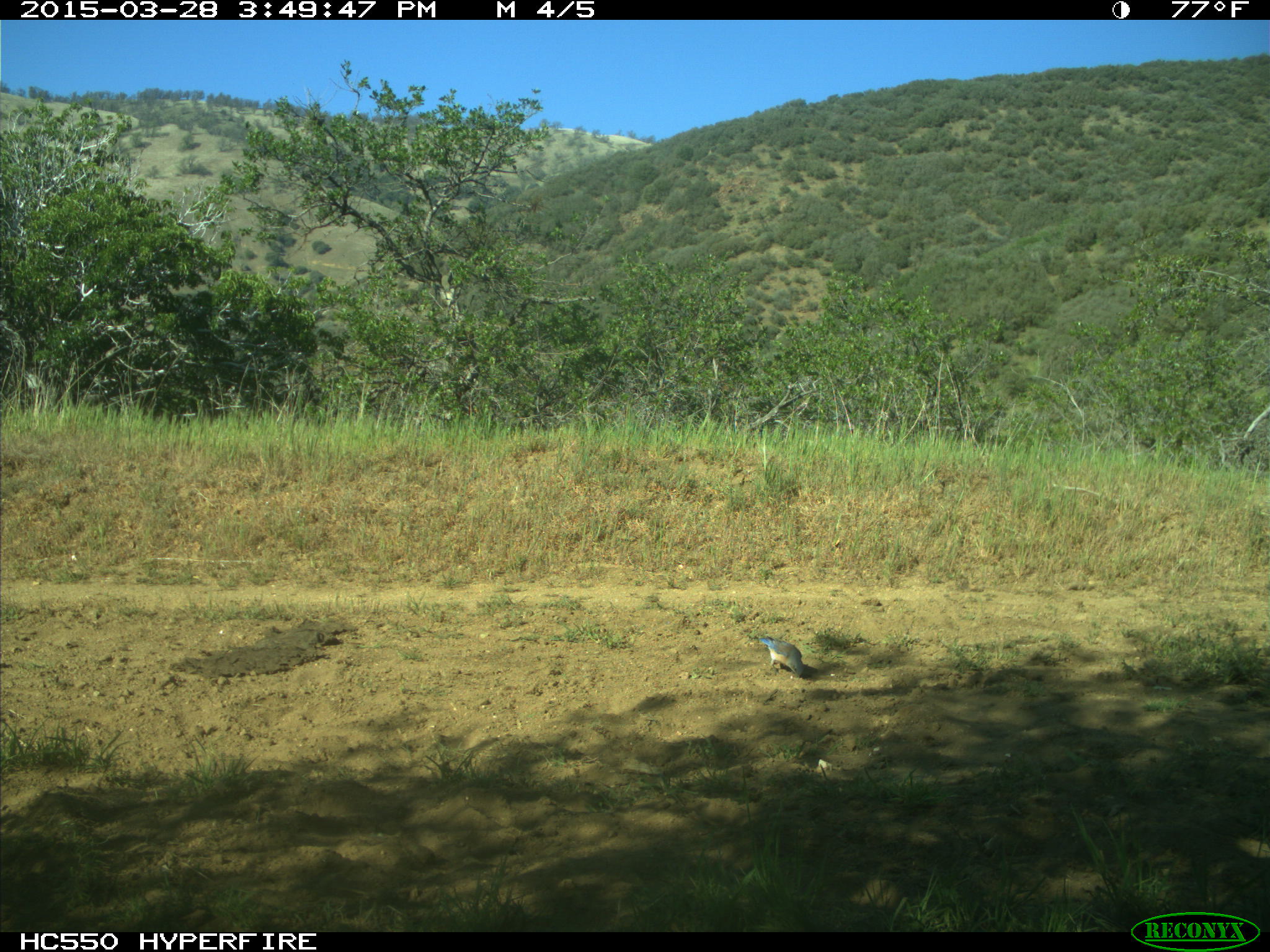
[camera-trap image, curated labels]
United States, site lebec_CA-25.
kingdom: Animalia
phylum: Chordata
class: Aves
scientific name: Aves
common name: birds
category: unidentified bird